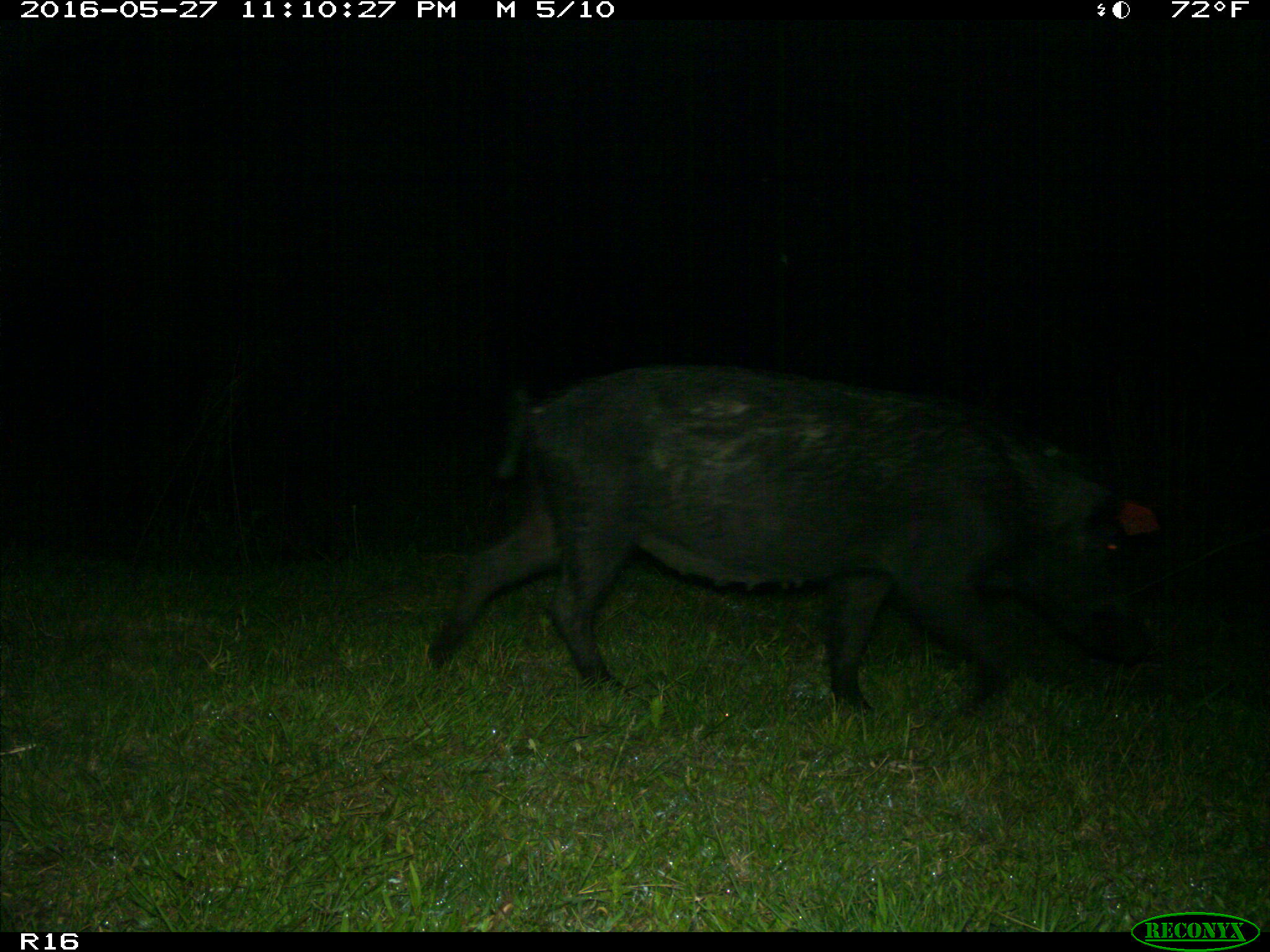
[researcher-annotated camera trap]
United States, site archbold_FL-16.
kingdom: Animalia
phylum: Chordata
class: Mammalia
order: Artiodactyla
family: Suidae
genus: Sus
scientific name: Sus scrofa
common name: wild boar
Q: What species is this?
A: Sus scrofa (wild boar).